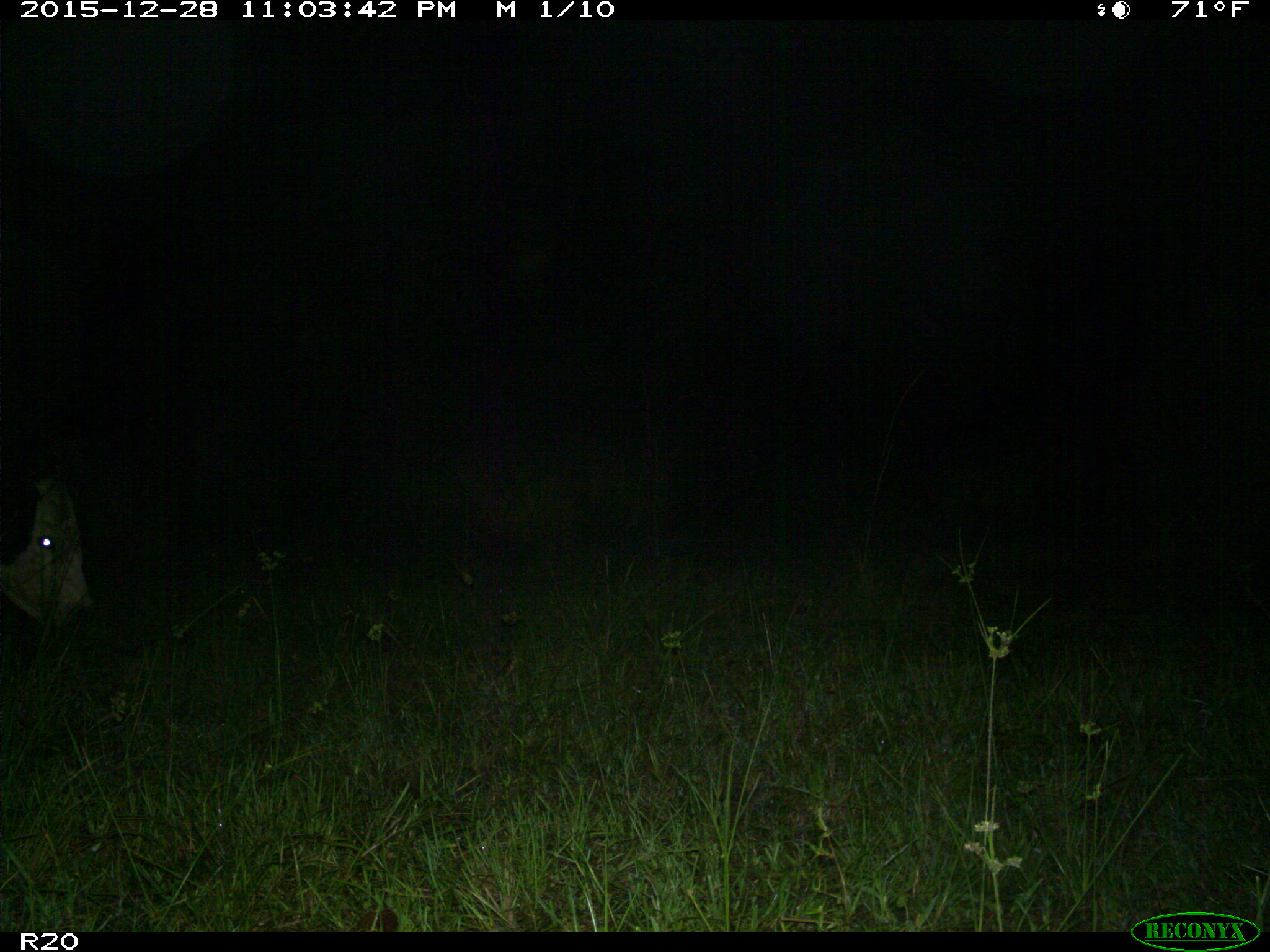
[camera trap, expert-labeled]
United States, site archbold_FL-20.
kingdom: Animalia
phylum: Chordata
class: Mammalia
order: Artiodactyla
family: Bovidae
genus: Bos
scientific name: Bos taurus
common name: domestic cow